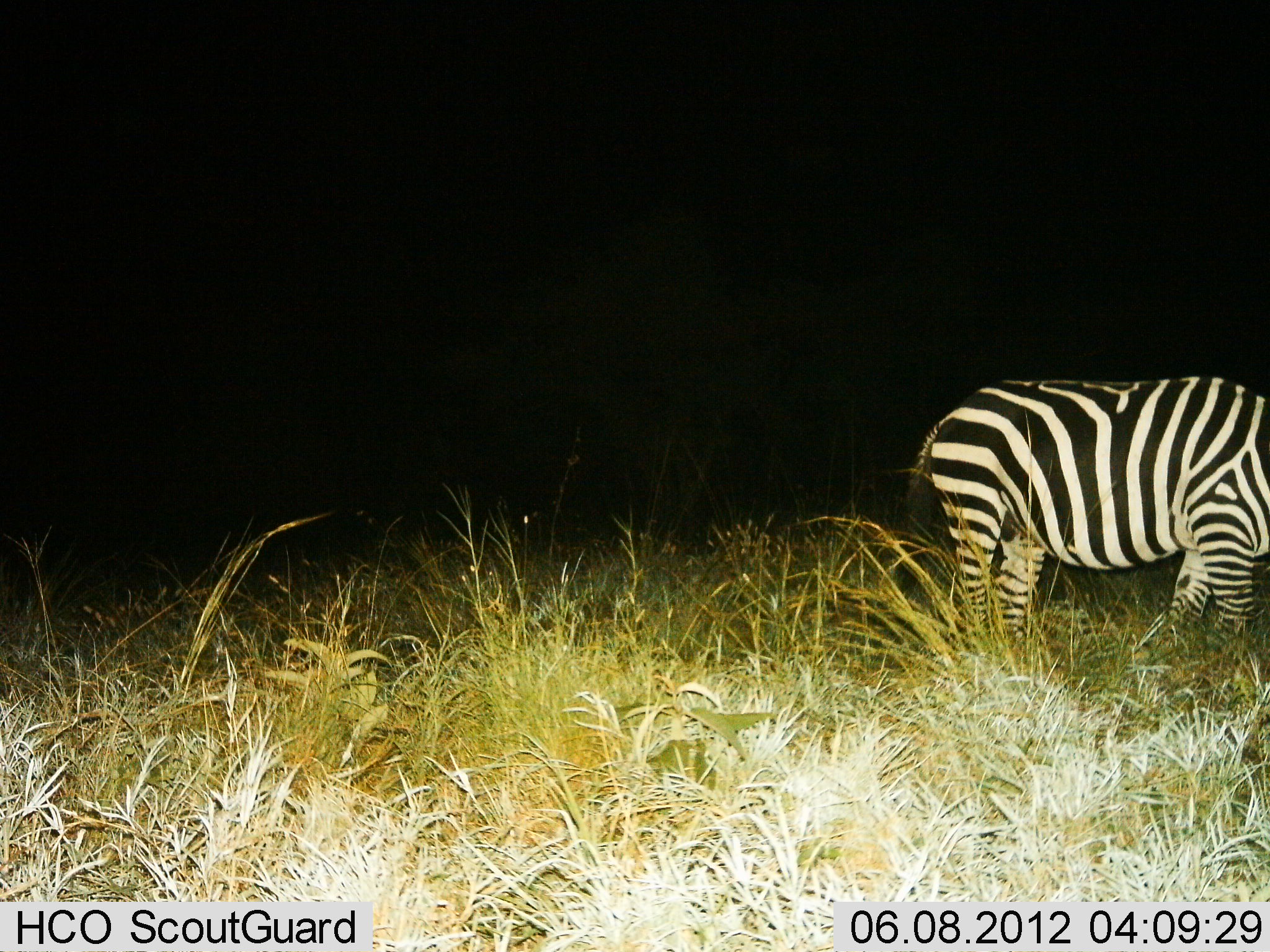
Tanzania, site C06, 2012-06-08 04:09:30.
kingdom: Animalia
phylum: Chordata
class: Mammalia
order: Perissodactyla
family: Equidae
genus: Equus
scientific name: Equus quagga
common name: plains zebra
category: zebra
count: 1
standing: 50%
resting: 10%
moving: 0%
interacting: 0%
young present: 0%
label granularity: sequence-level